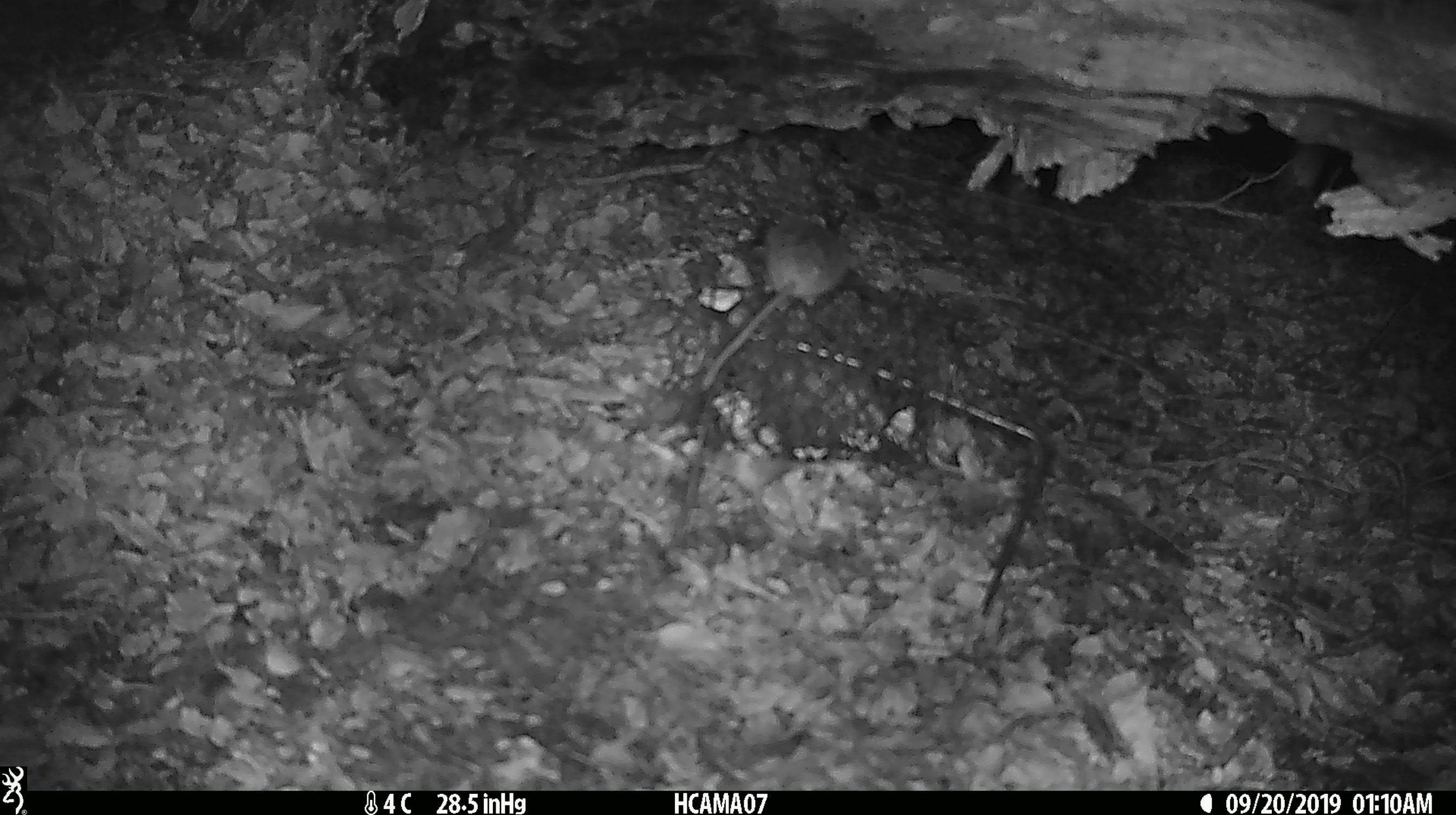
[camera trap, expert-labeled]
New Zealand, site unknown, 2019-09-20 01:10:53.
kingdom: Animalia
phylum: Chordata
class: Mammalia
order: Rodentia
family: Muridae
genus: Mus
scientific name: Mus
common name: mouse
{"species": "mouse (Mus)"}